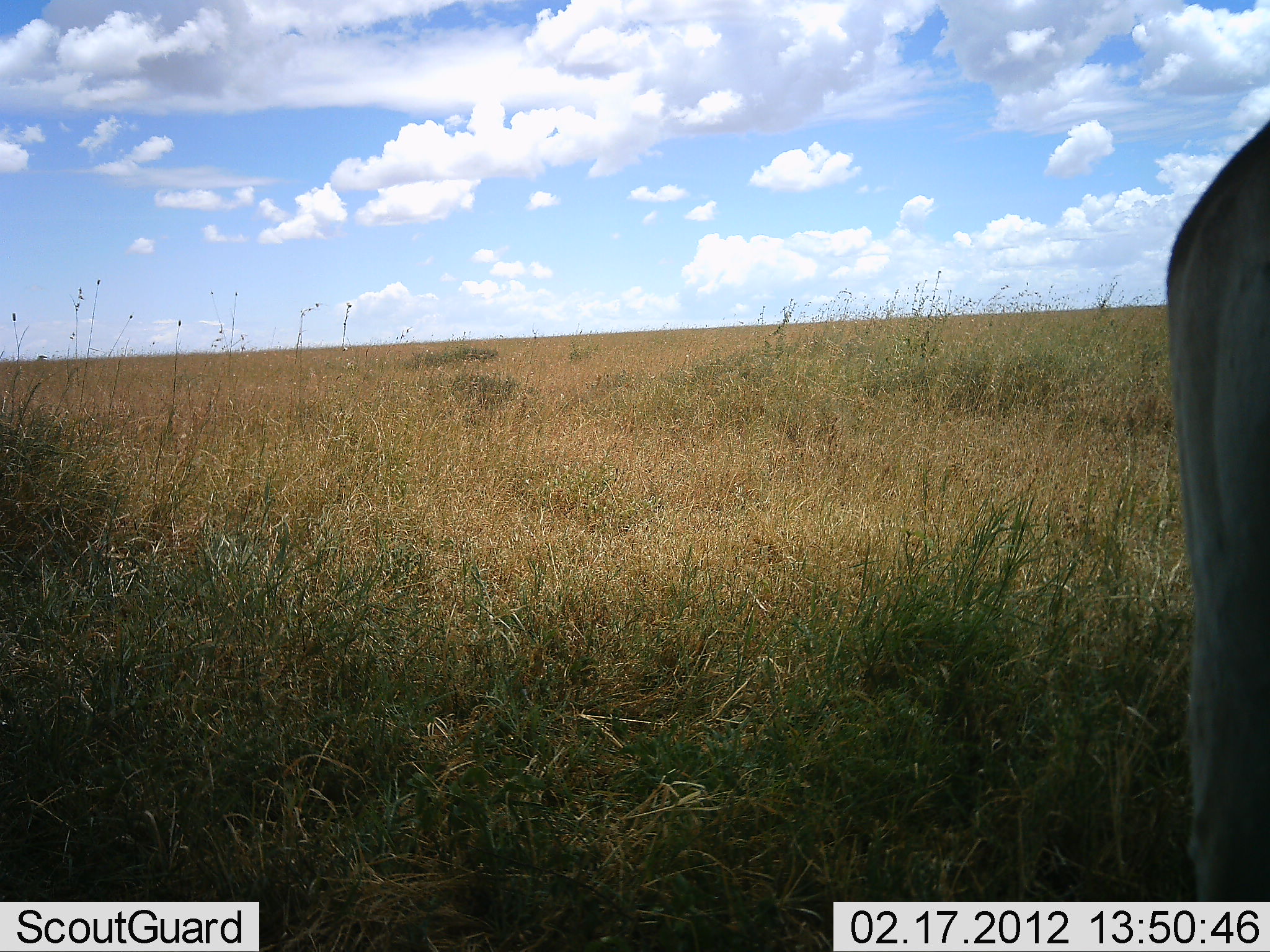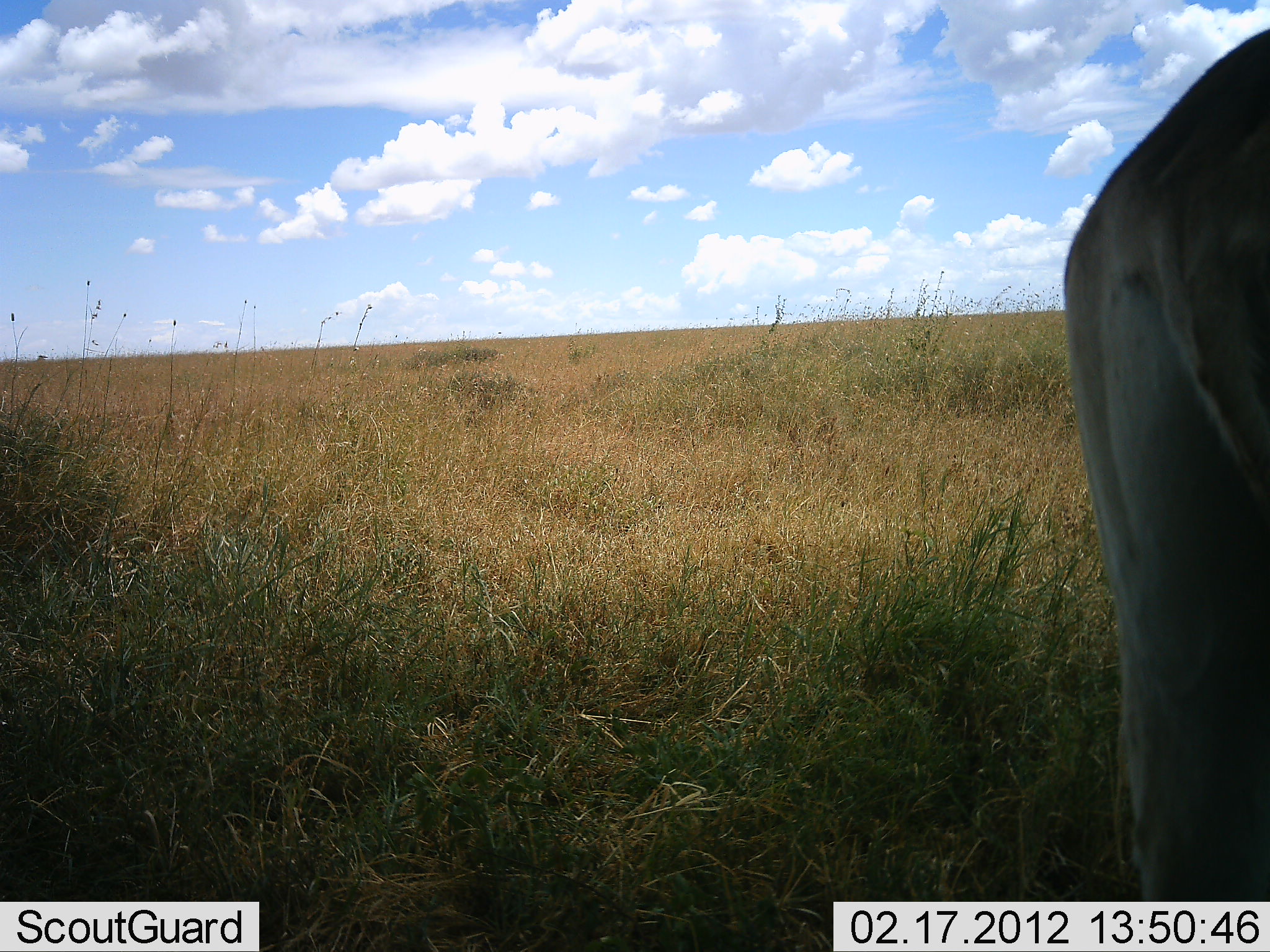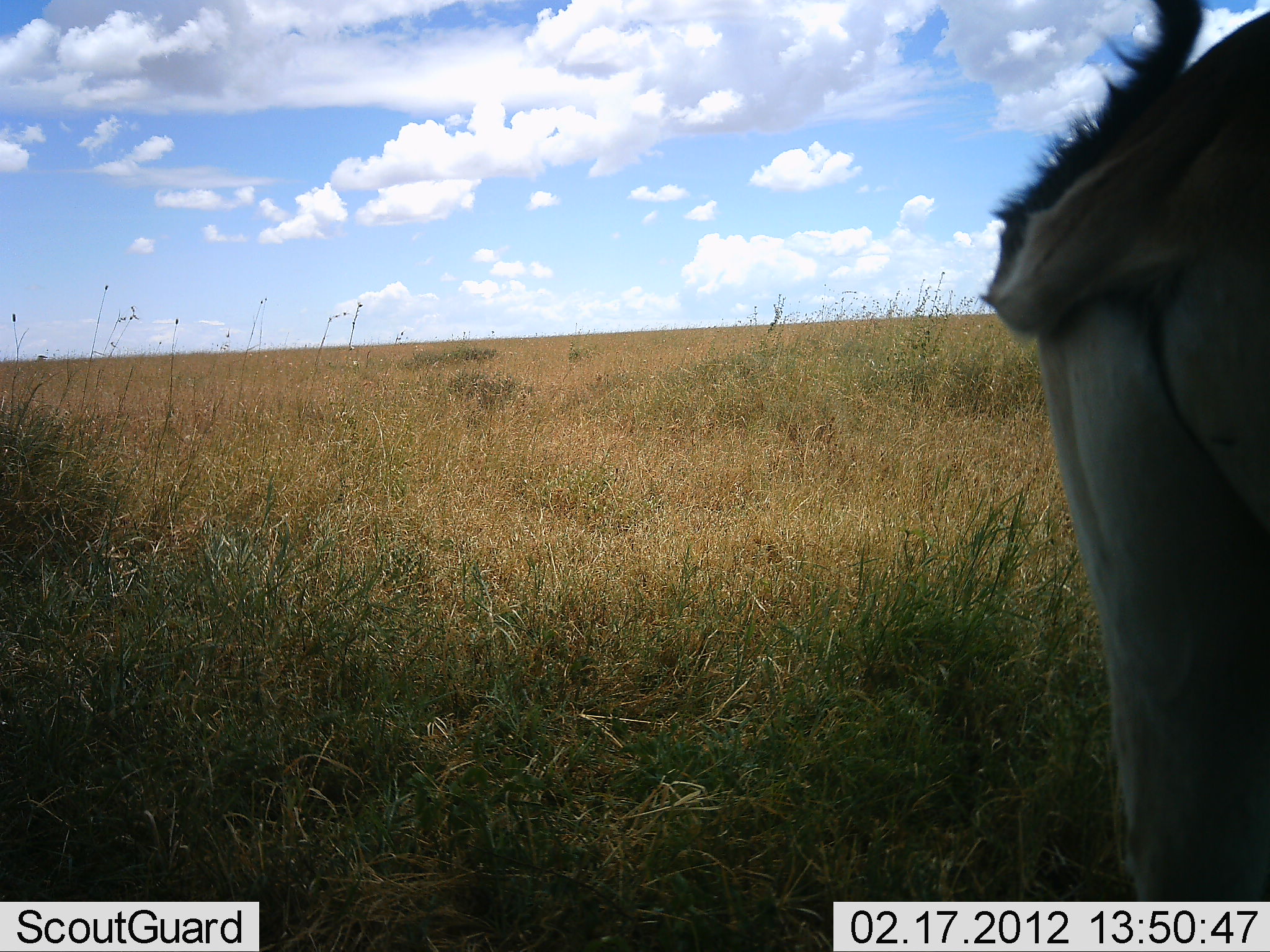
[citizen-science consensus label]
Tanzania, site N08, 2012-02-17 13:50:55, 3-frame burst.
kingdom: Animalia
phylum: Chordata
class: Mammalia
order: Artiodactyla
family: Bovidae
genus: Alcelaphus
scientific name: Alcelaphus buselaphus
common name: hartebeest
Hartebeest (Alcelaphus buselaphus), count 1. Behavior (volunteer vote fractions): standing 100%, resting 0%, moving 0%, interacting 0%. Young present (vote fraction): 0%. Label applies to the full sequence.